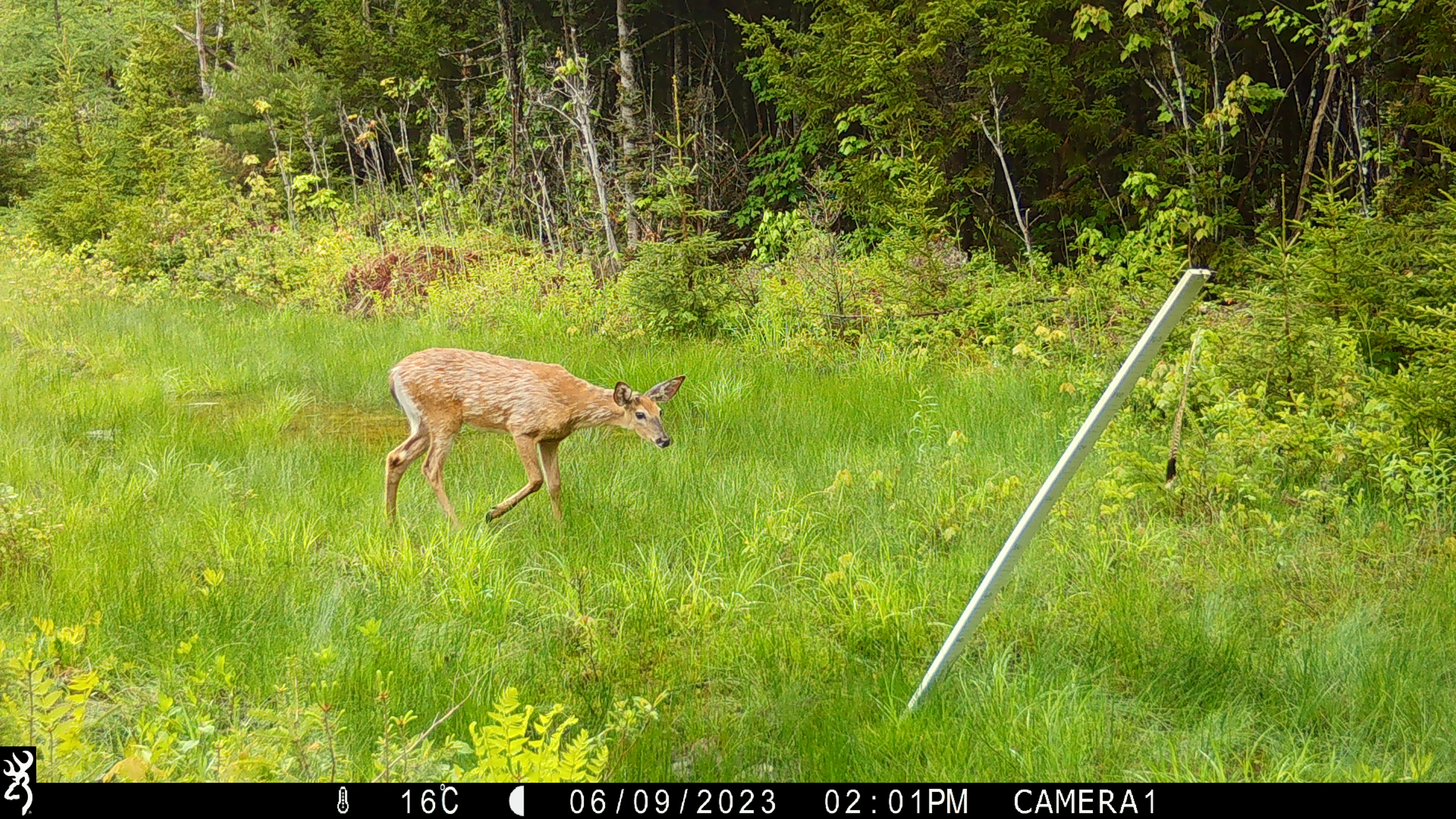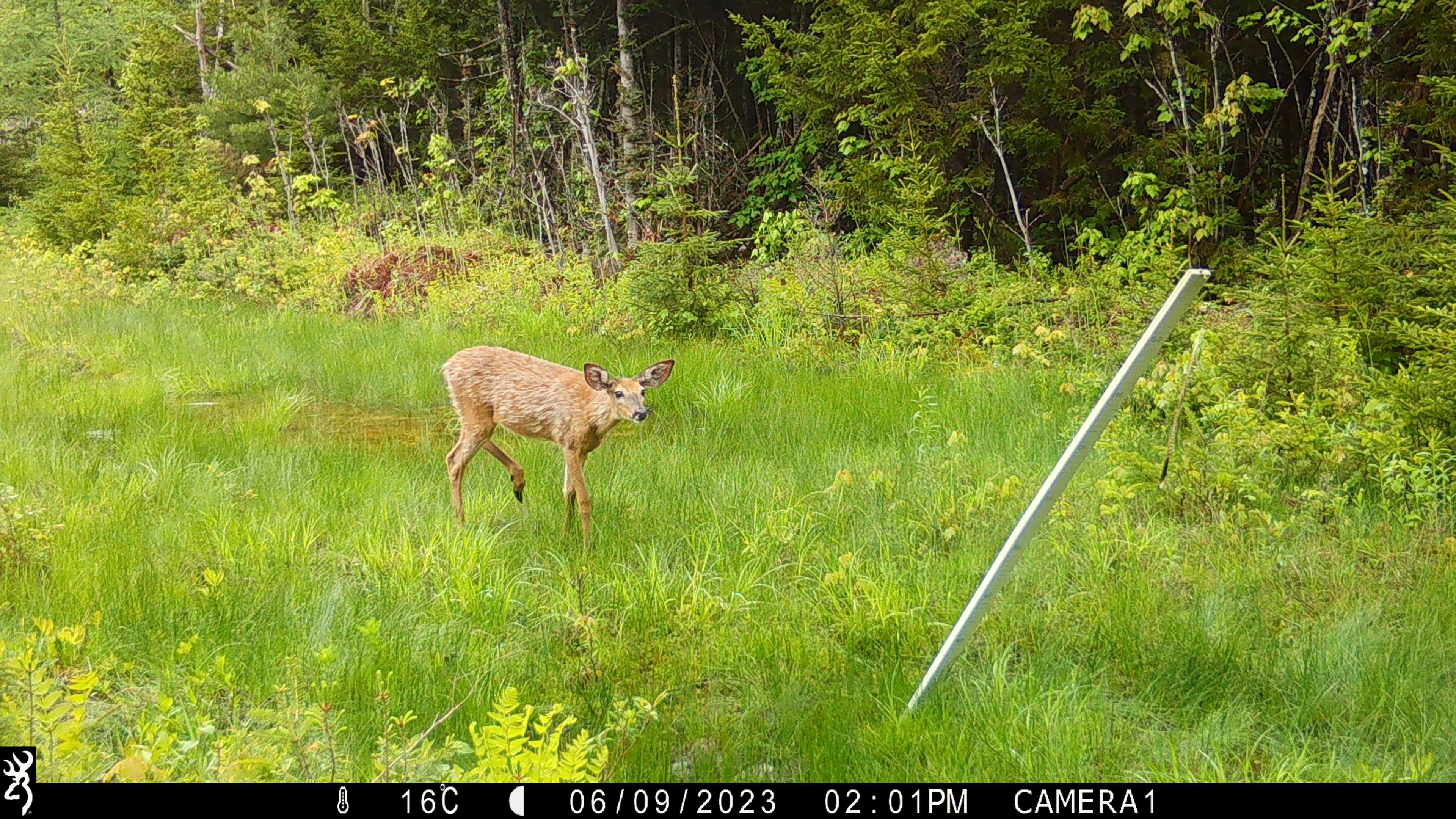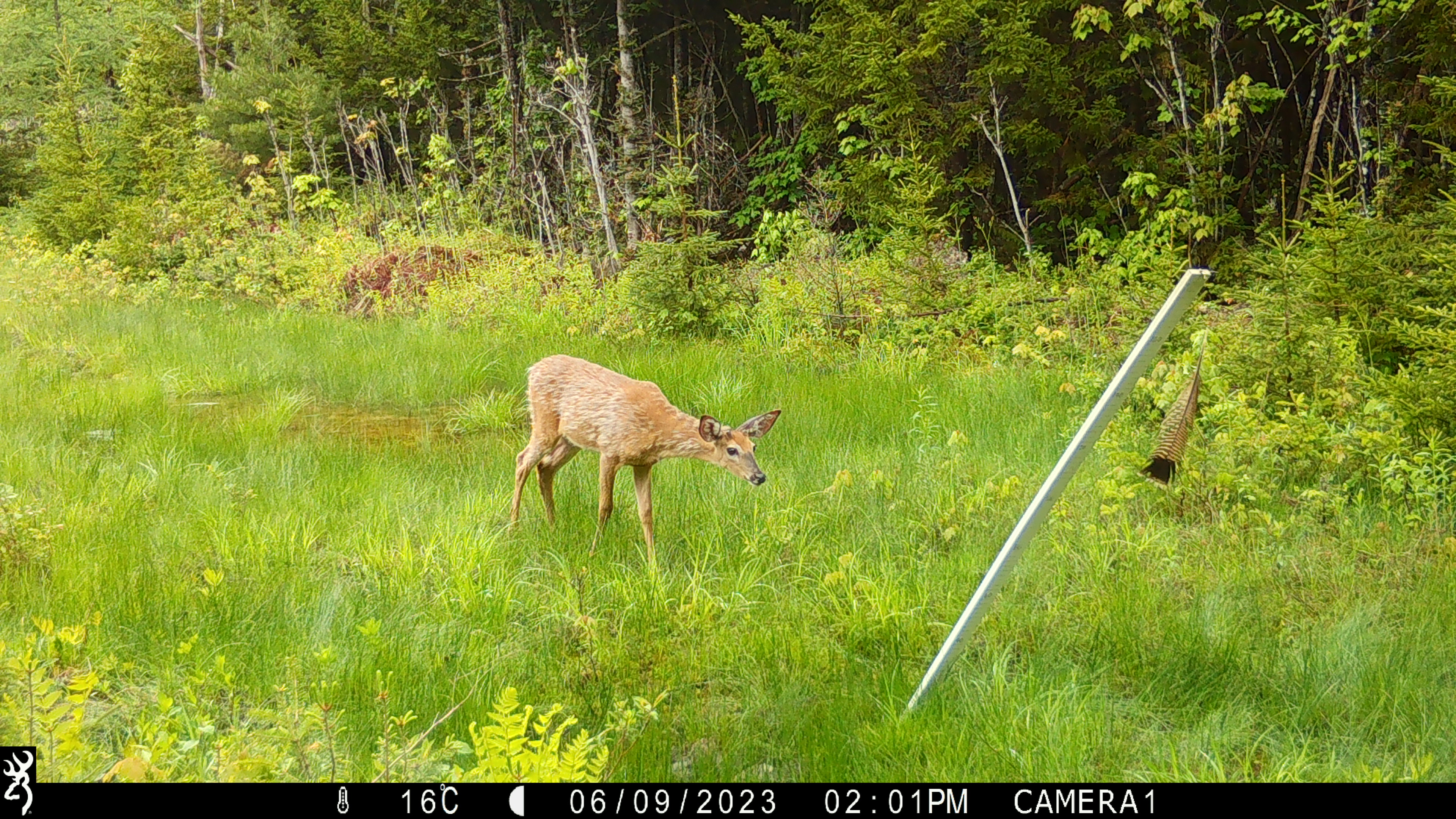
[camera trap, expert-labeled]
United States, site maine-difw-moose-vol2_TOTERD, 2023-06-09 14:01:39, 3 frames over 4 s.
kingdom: Animalia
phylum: Chordata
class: Mammalia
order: Artiodactyla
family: Cervidae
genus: Odocoileus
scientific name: Odocoileus virginianus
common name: white-tailed deer